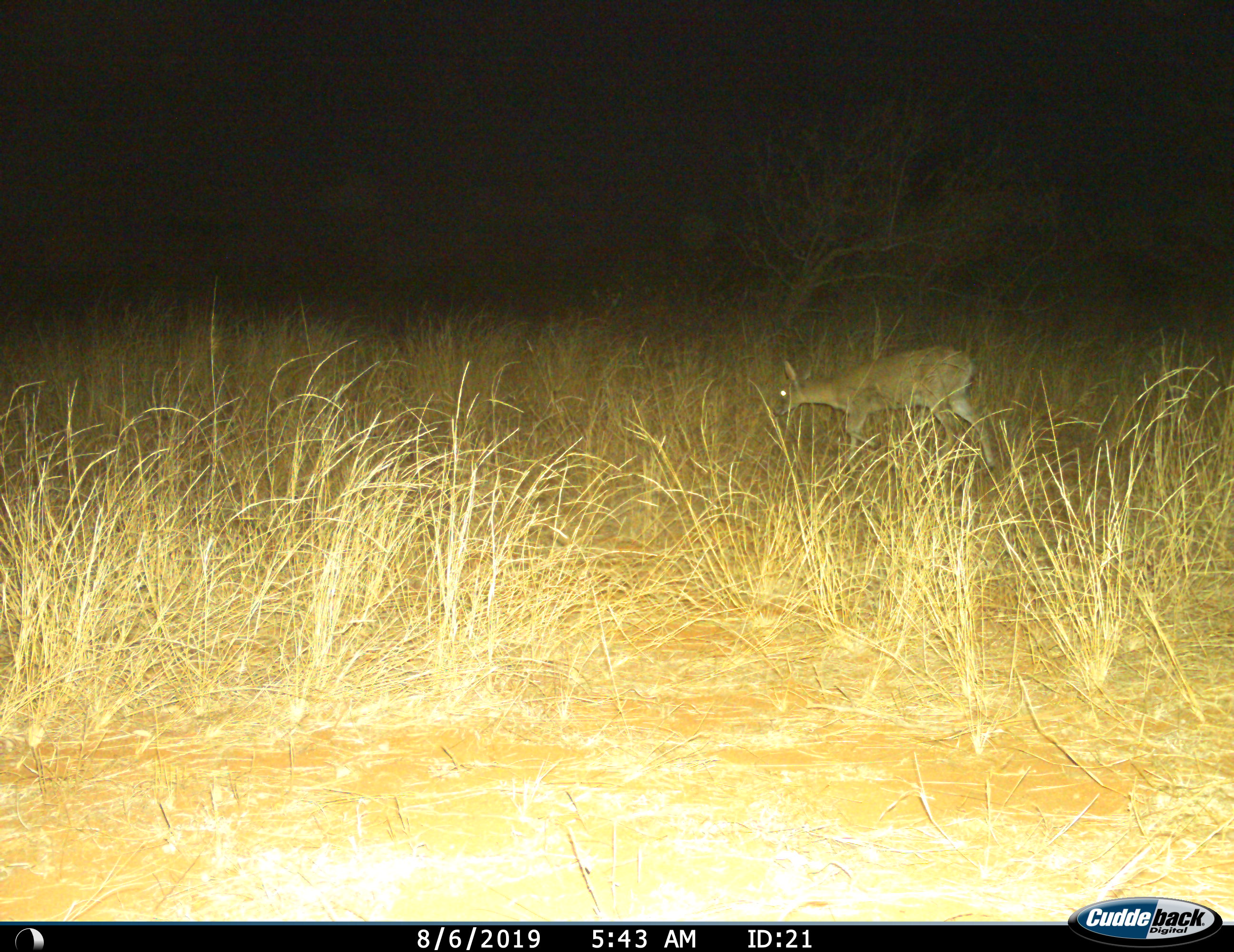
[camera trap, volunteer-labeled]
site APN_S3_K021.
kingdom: Animalia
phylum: Chordata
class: Mammalia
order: Artiodactyla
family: Bovidae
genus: Sylvicapra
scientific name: Sylvicapra grimmia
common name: common duiker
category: duikercommongrey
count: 1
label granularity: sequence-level